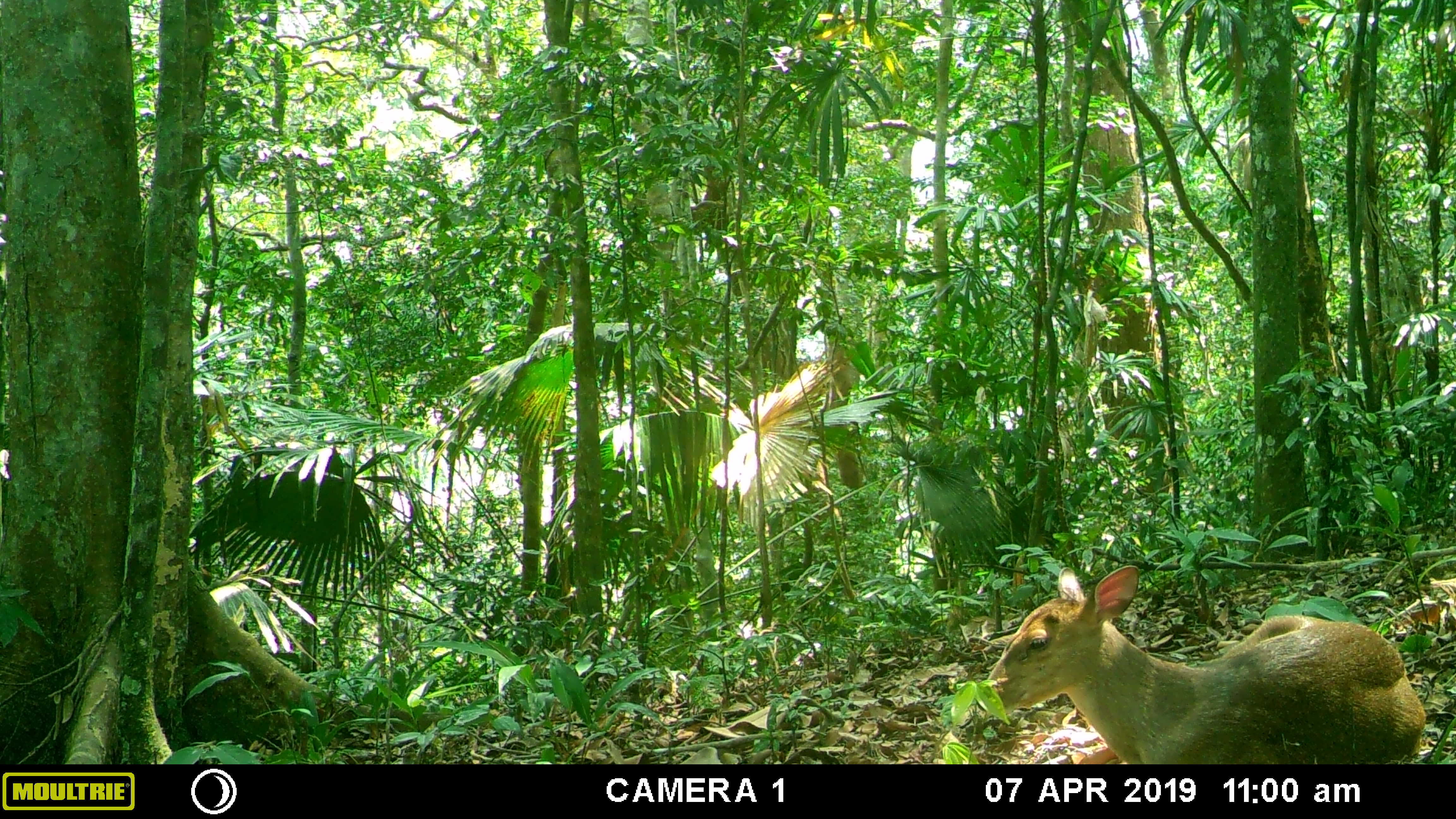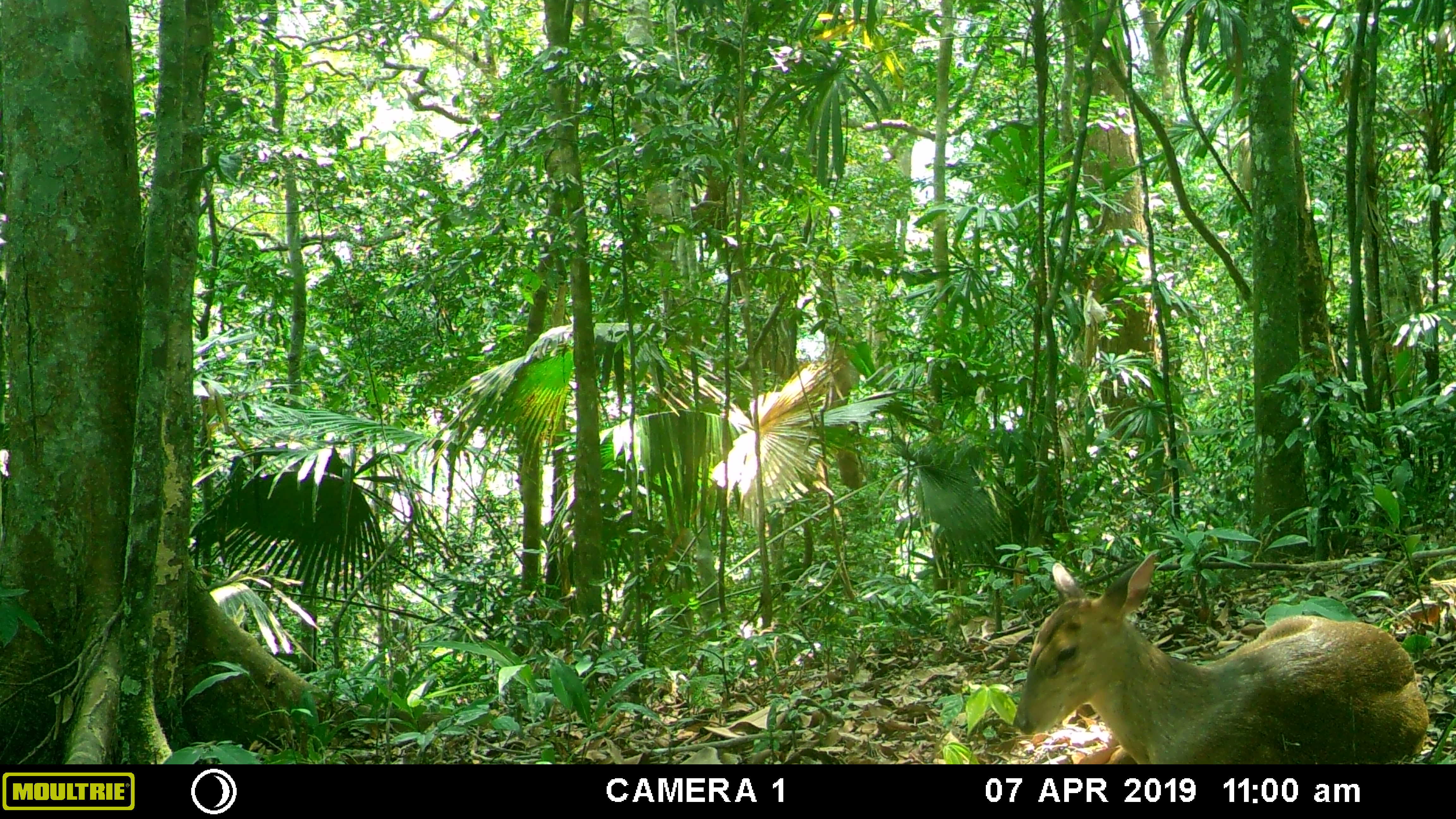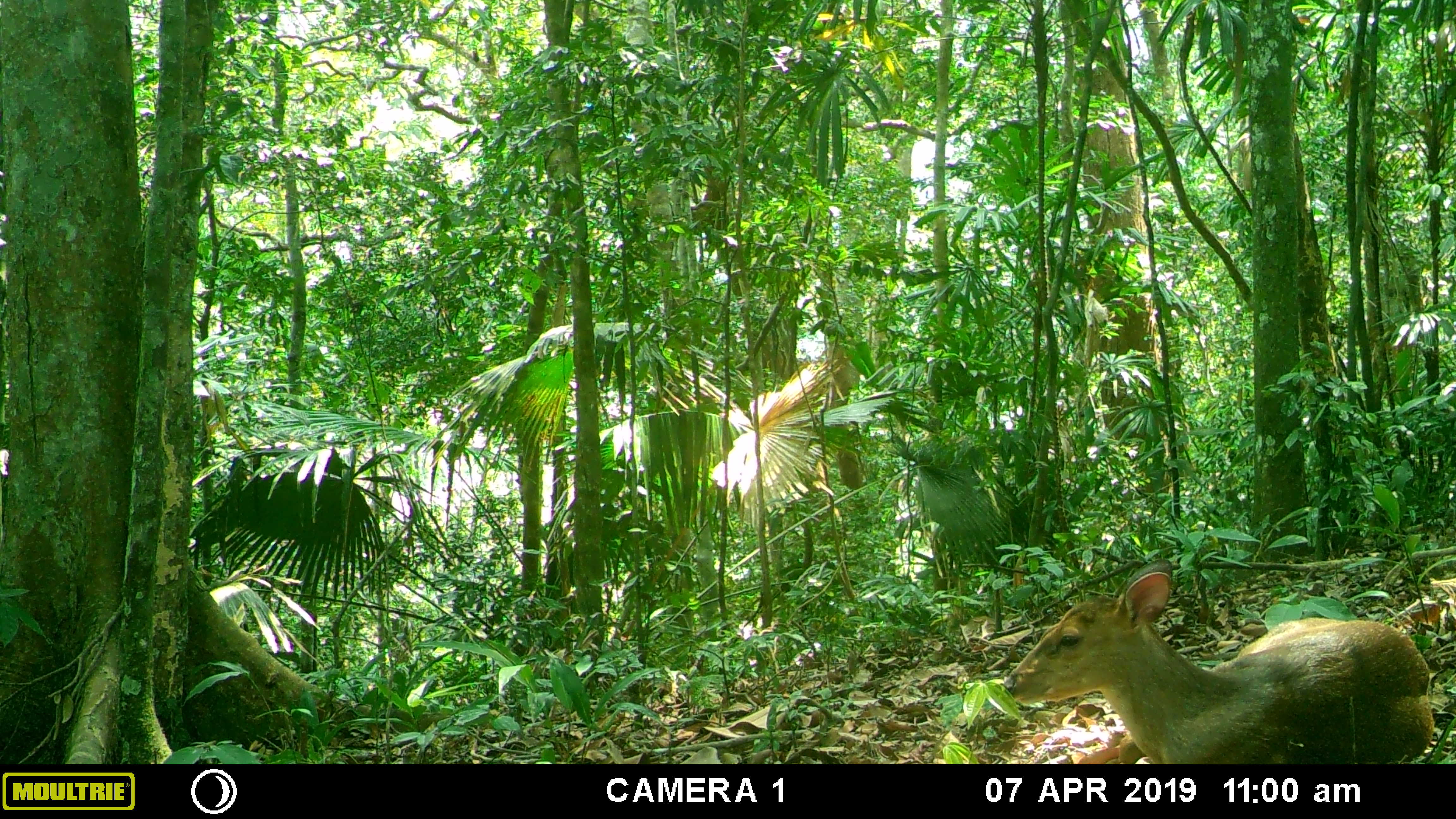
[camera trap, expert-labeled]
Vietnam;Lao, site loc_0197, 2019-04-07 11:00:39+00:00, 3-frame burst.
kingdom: Animalia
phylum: Chordata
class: Mammalia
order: Artiodactyla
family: Cervidae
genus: Muntiacus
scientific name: Muntiacus vuquangensis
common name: large-antlered muntjac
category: large antlered muntjac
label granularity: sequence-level